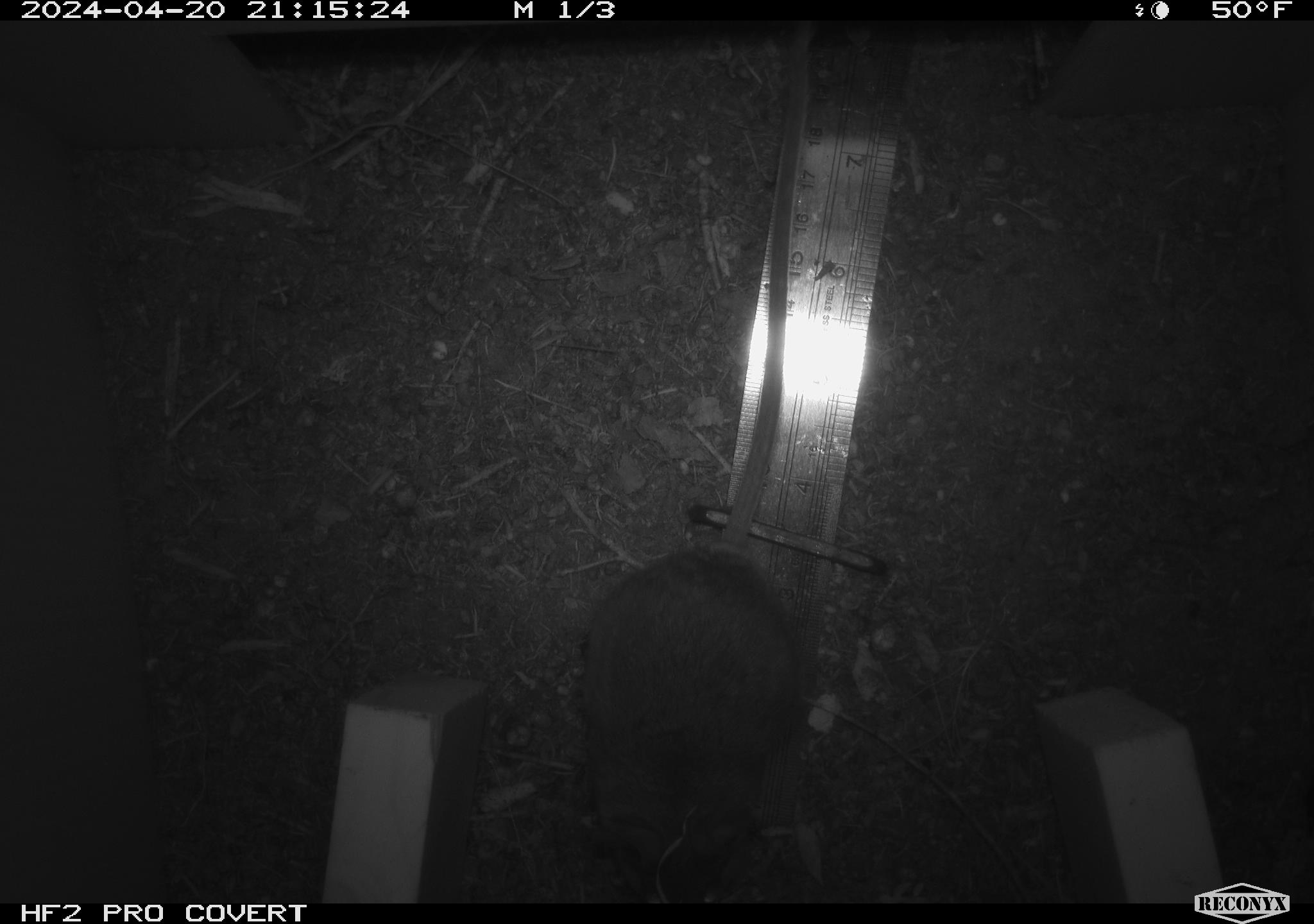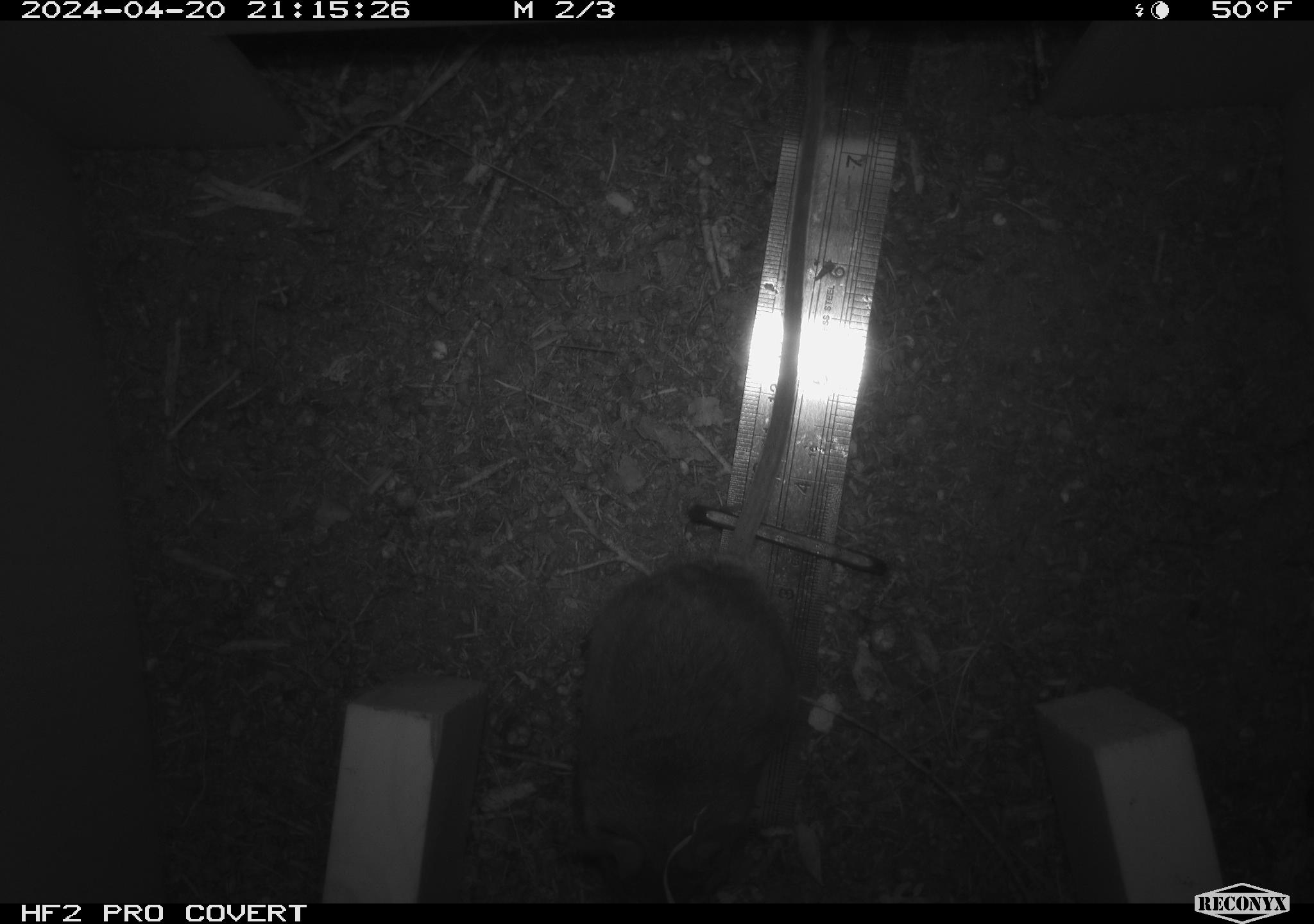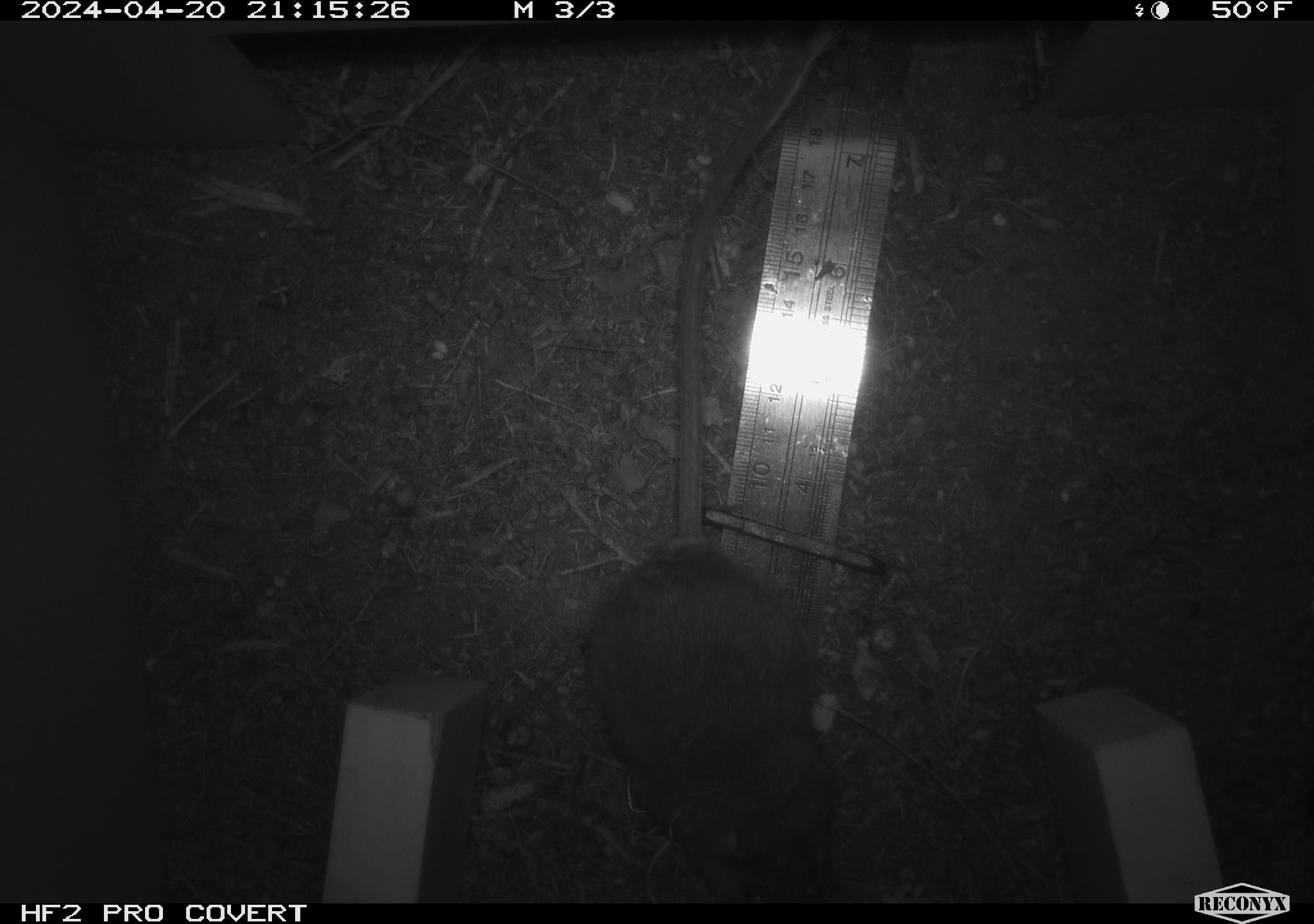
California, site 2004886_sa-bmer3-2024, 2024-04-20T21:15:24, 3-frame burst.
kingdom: Animalia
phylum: Chordata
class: Mammalia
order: Rodentia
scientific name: Rodentia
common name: mouse species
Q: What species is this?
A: Mouse species (Rodentia).